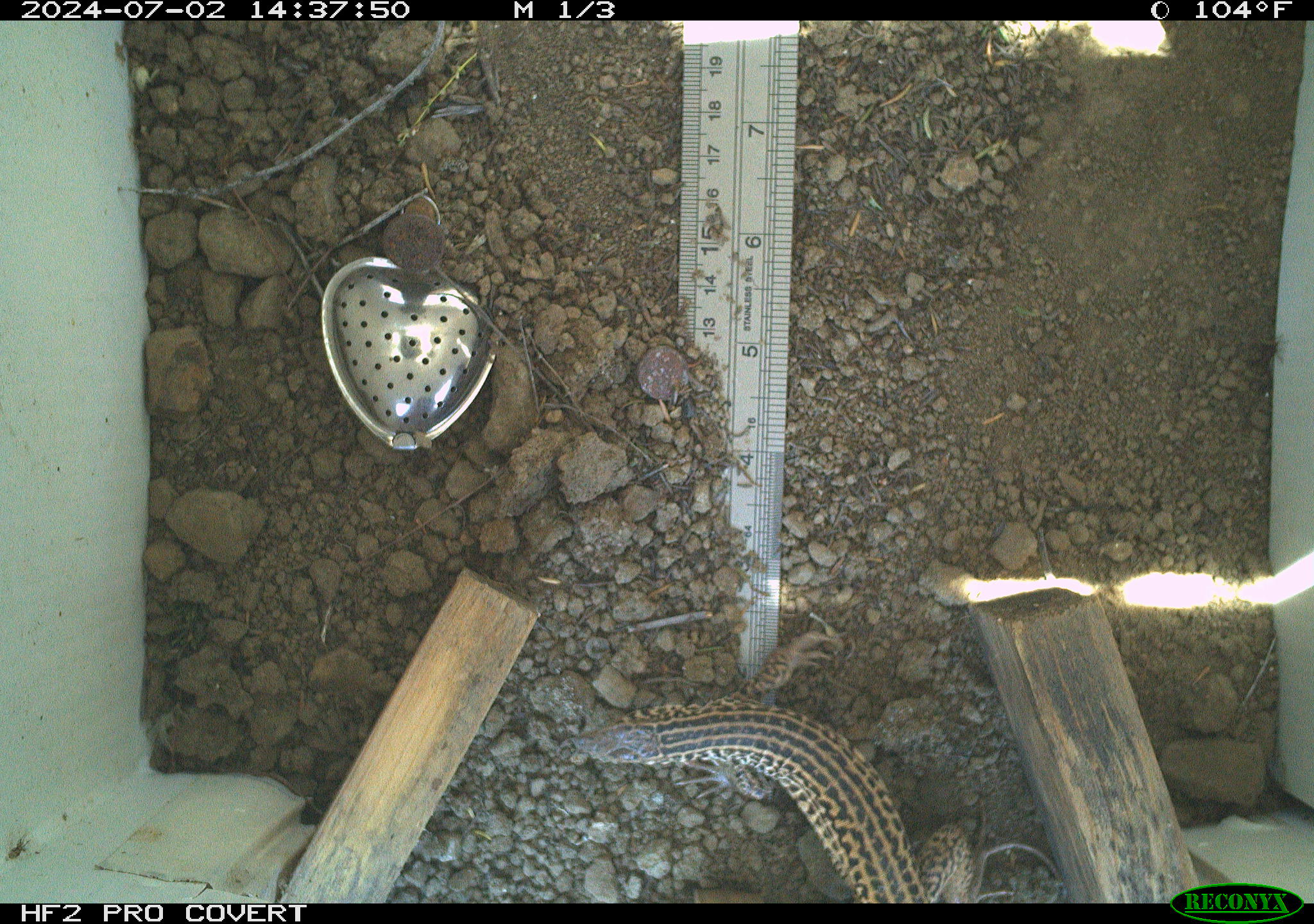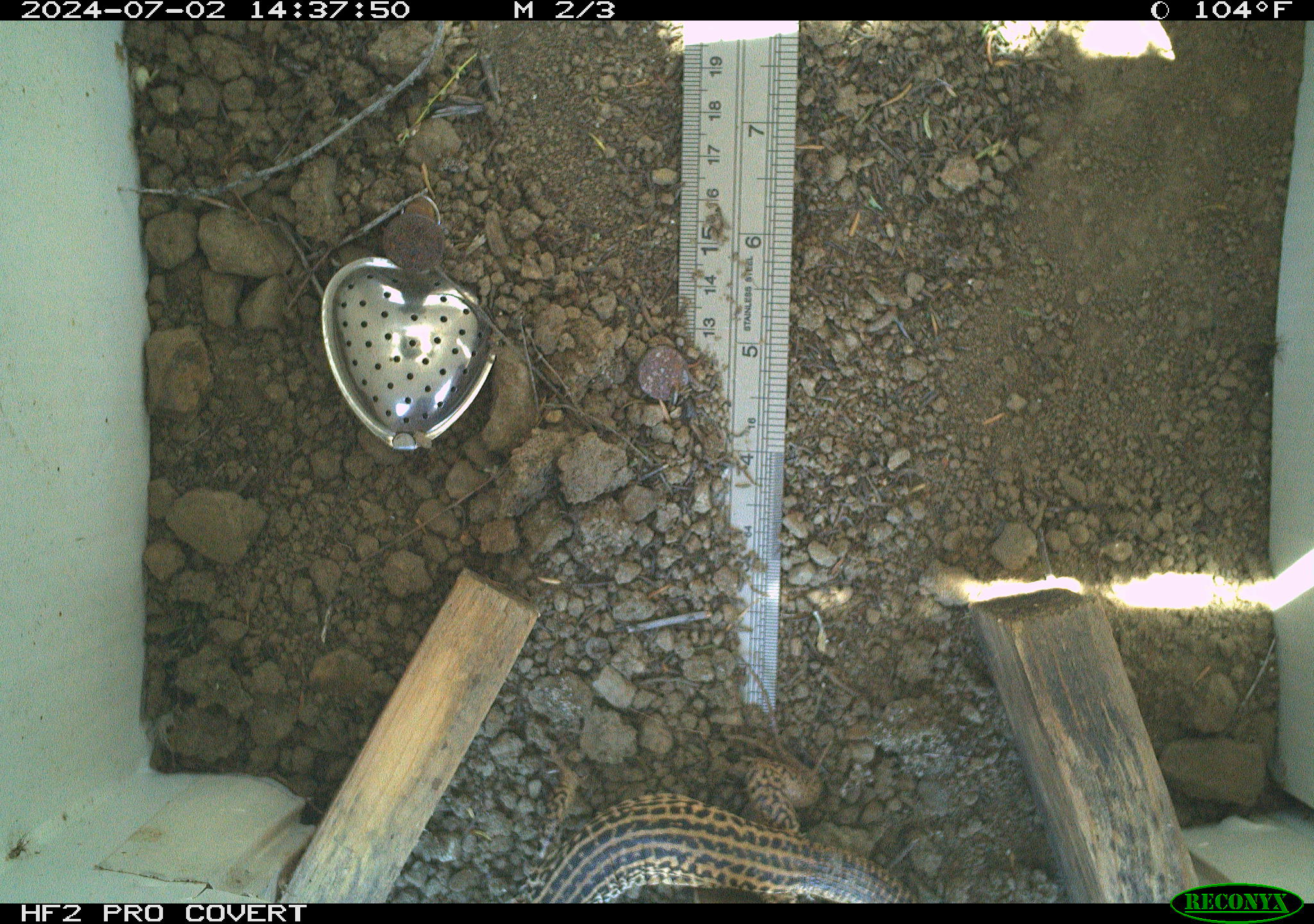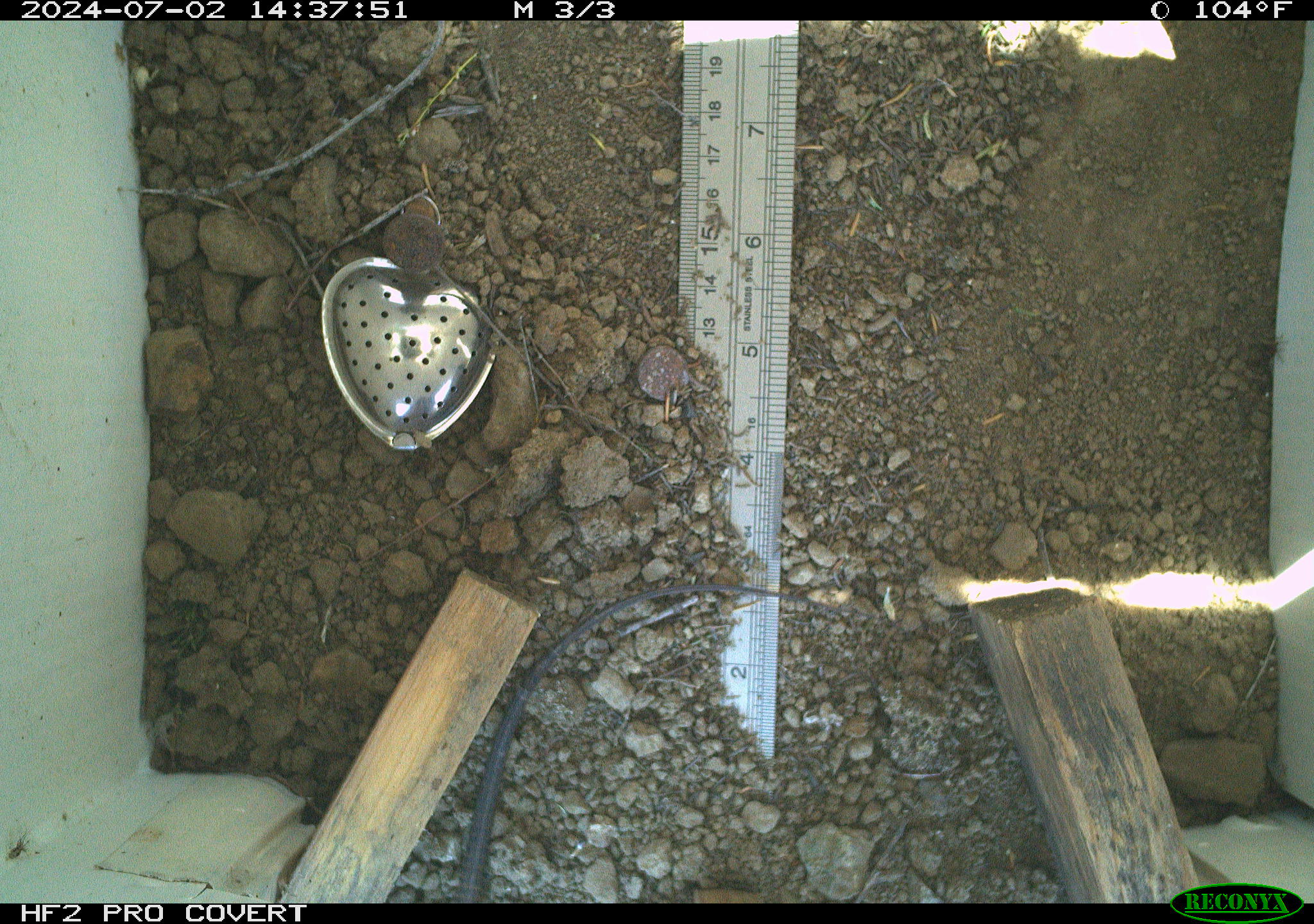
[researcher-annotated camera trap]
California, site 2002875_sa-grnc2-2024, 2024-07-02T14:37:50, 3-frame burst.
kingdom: Animalia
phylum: Chordata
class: Reptilia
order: Squamata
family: Teiidae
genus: Aspidoscelis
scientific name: Aspidoscelis tigris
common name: western whiptail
Western whiptail (Aspidoscelis tigris).